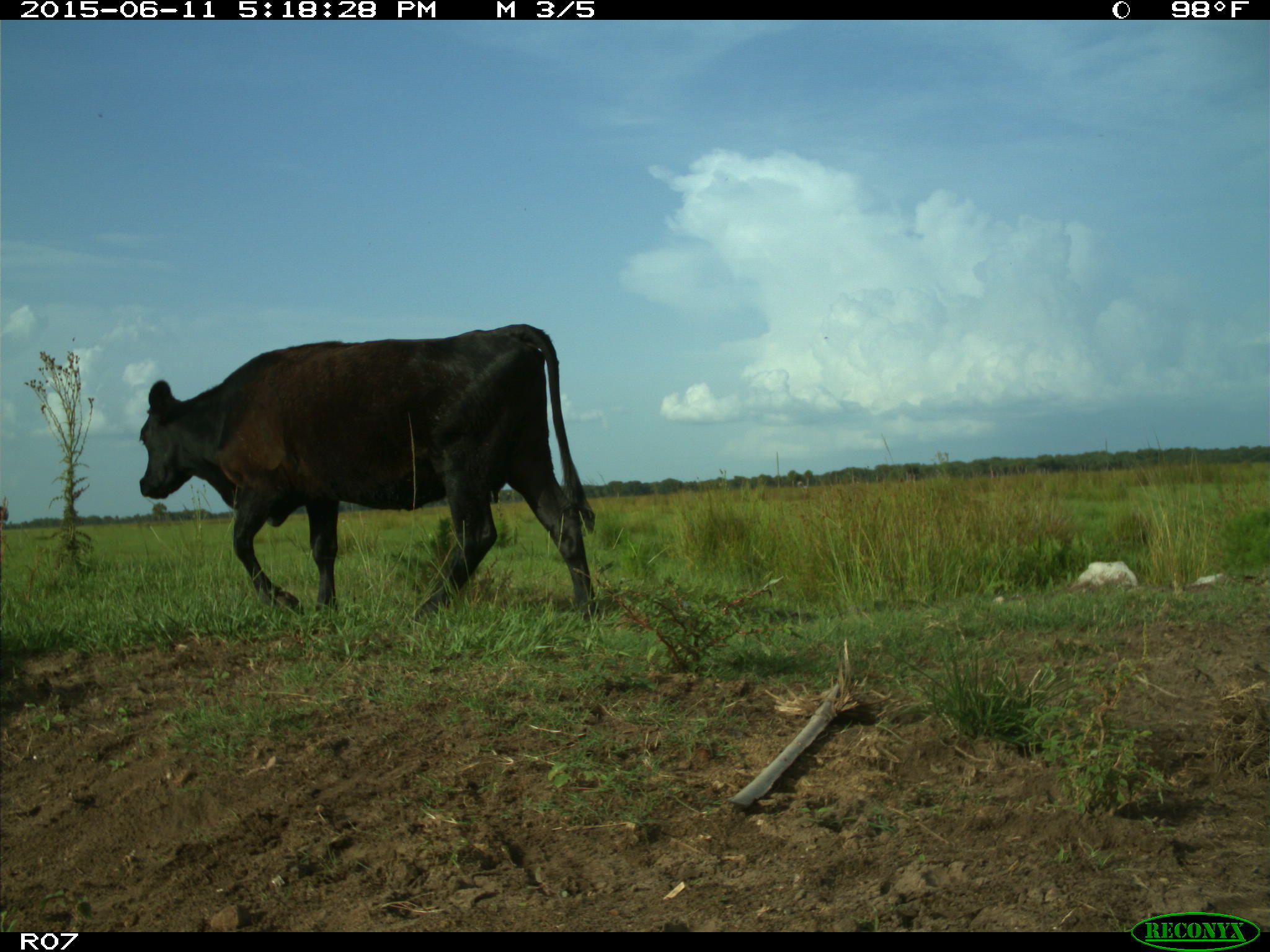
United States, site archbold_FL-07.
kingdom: Animalia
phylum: Chordata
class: Mammalia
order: Artiodactyla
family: Bovidae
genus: Bos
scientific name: Bos taurus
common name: domestic cow